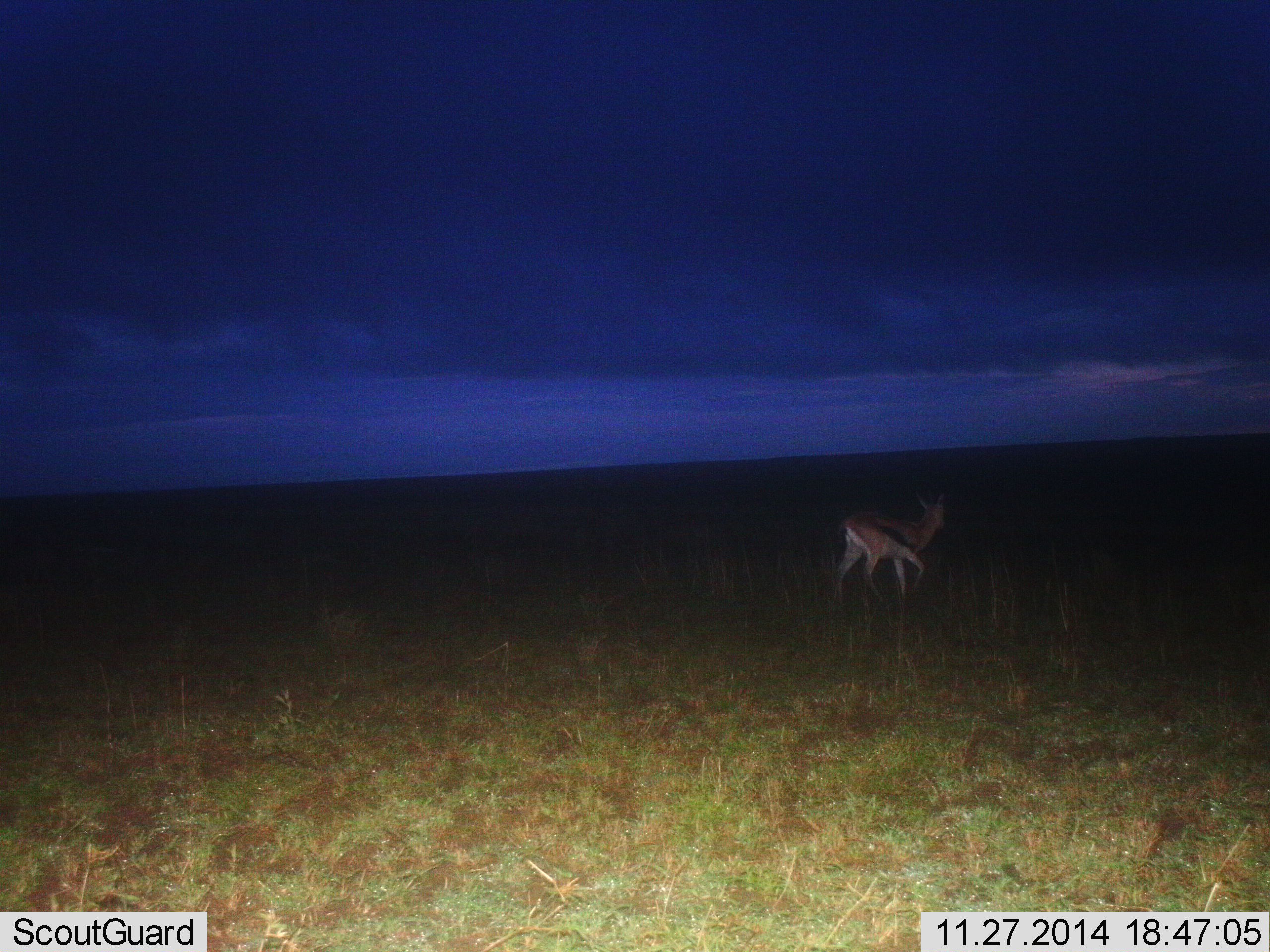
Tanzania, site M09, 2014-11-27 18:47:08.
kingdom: Animalia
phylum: Chordata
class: Mammalia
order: Artiodactyla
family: Bovidae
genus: Eudorcas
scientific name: Eudorcas thomsonii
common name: thomson's gazelle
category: gazellethomsons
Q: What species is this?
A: Gazellethomsons (thomson's gazelle) (Eudorcas thomsonii).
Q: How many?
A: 1.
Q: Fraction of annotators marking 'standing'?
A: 40%.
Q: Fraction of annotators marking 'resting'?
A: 0%.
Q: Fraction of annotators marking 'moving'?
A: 60%.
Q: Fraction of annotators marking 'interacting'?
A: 0%.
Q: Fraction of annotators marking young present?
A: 0%.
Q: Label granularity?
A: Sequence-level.